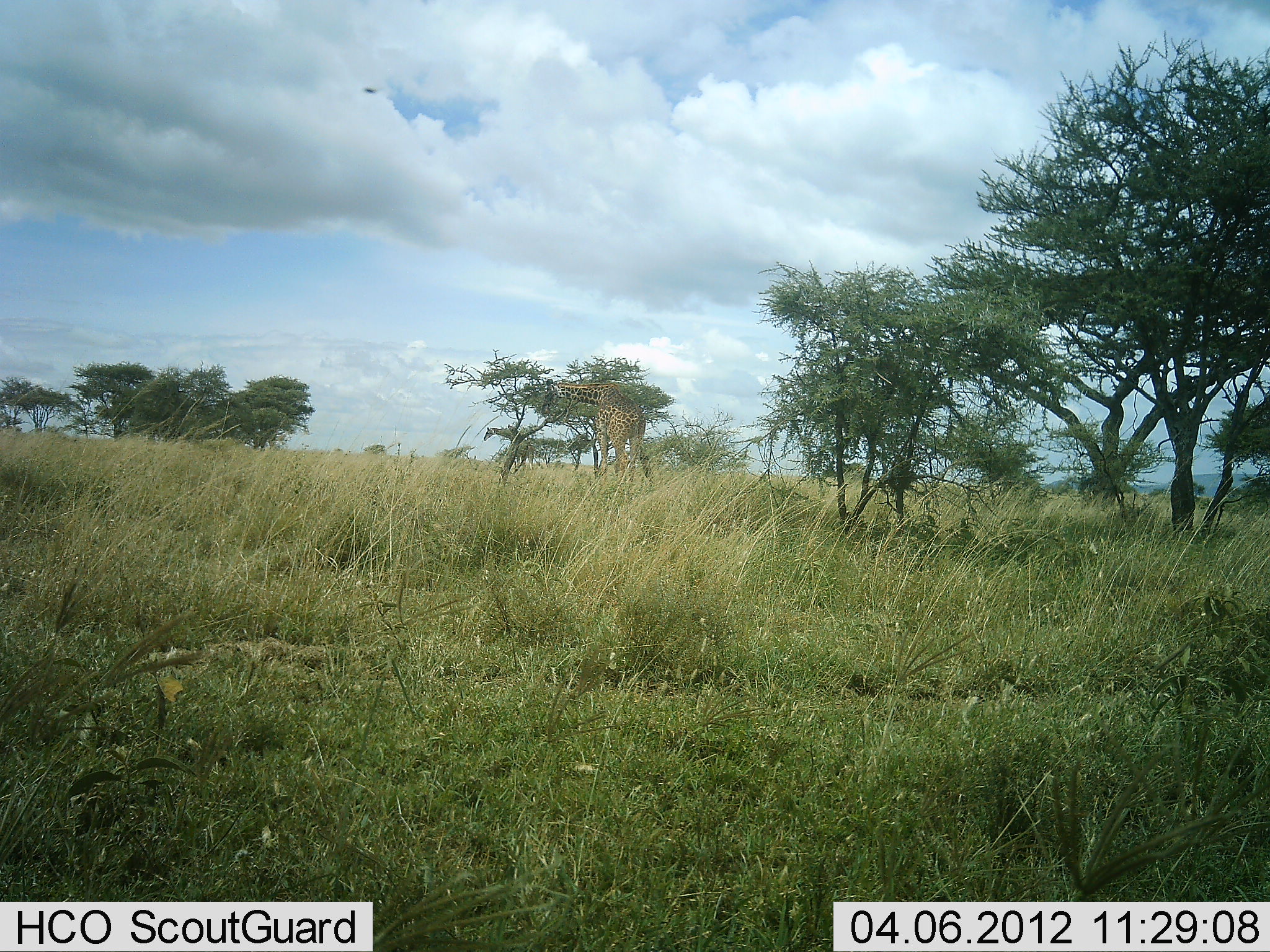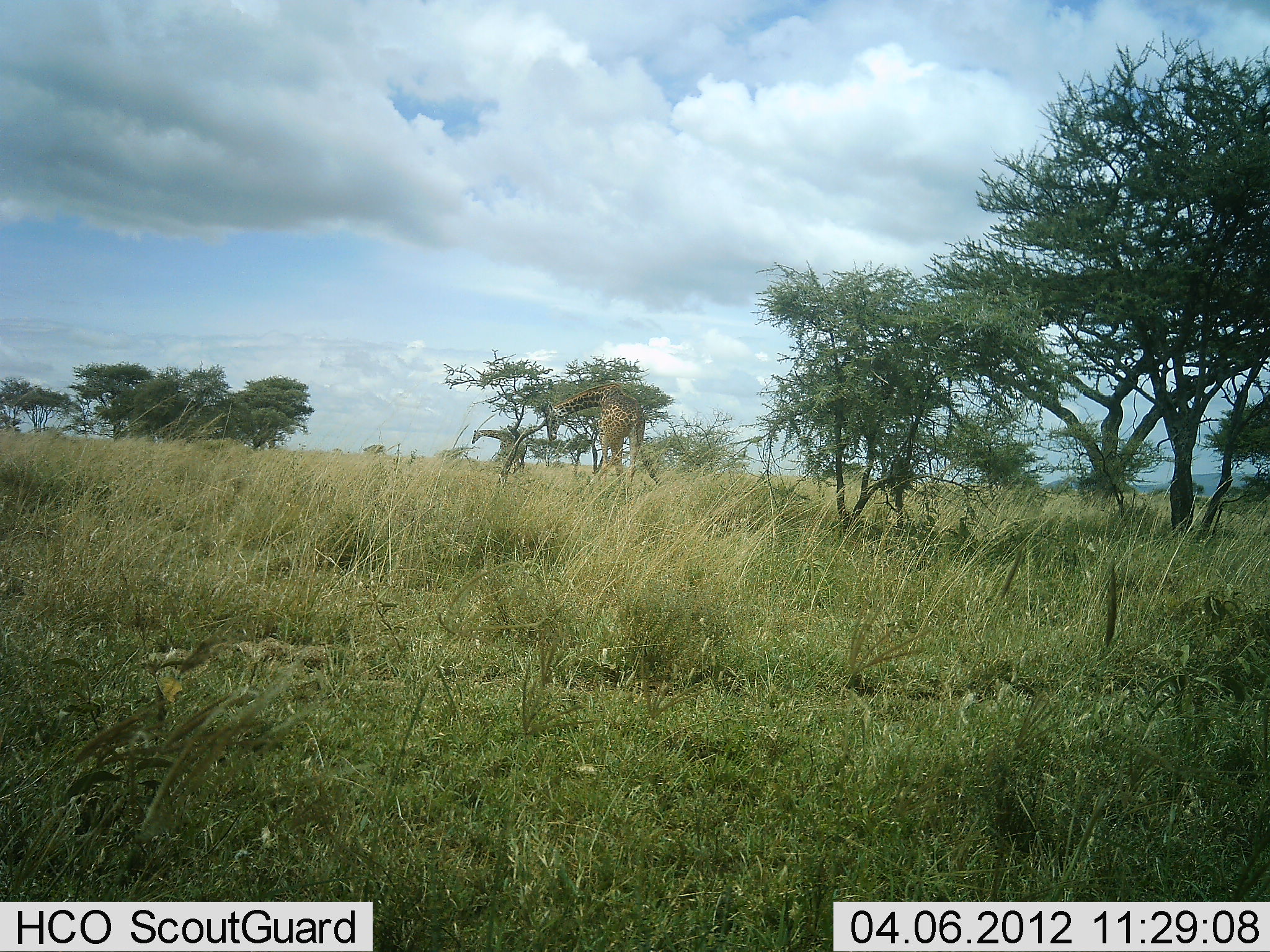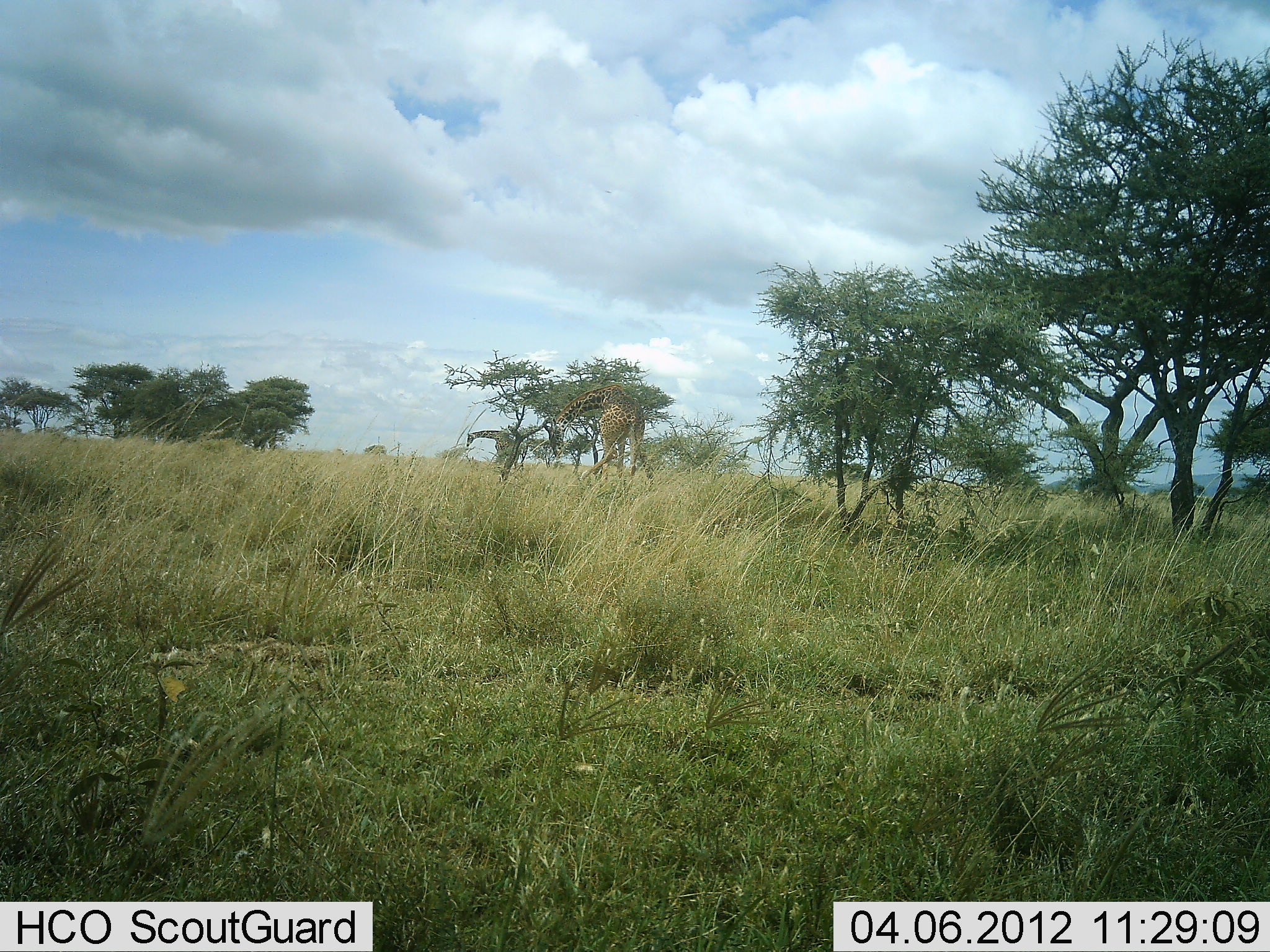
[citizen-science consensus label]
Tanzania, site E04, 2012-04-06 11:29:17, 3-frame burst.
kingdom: Animalia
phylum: Chordata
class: Mammalia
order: Artiodactyla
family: Giraffidae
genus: Giraffa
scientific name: Giraffa camelopardalis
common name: giraffe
Giraffe (Giraffa camelopardalis), count 2. Behavior (volunteer vote fractions): standing 43%, resting 0%, moving 43%, interacting 4%. Young present (vote fraction): 4%. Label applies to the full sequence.